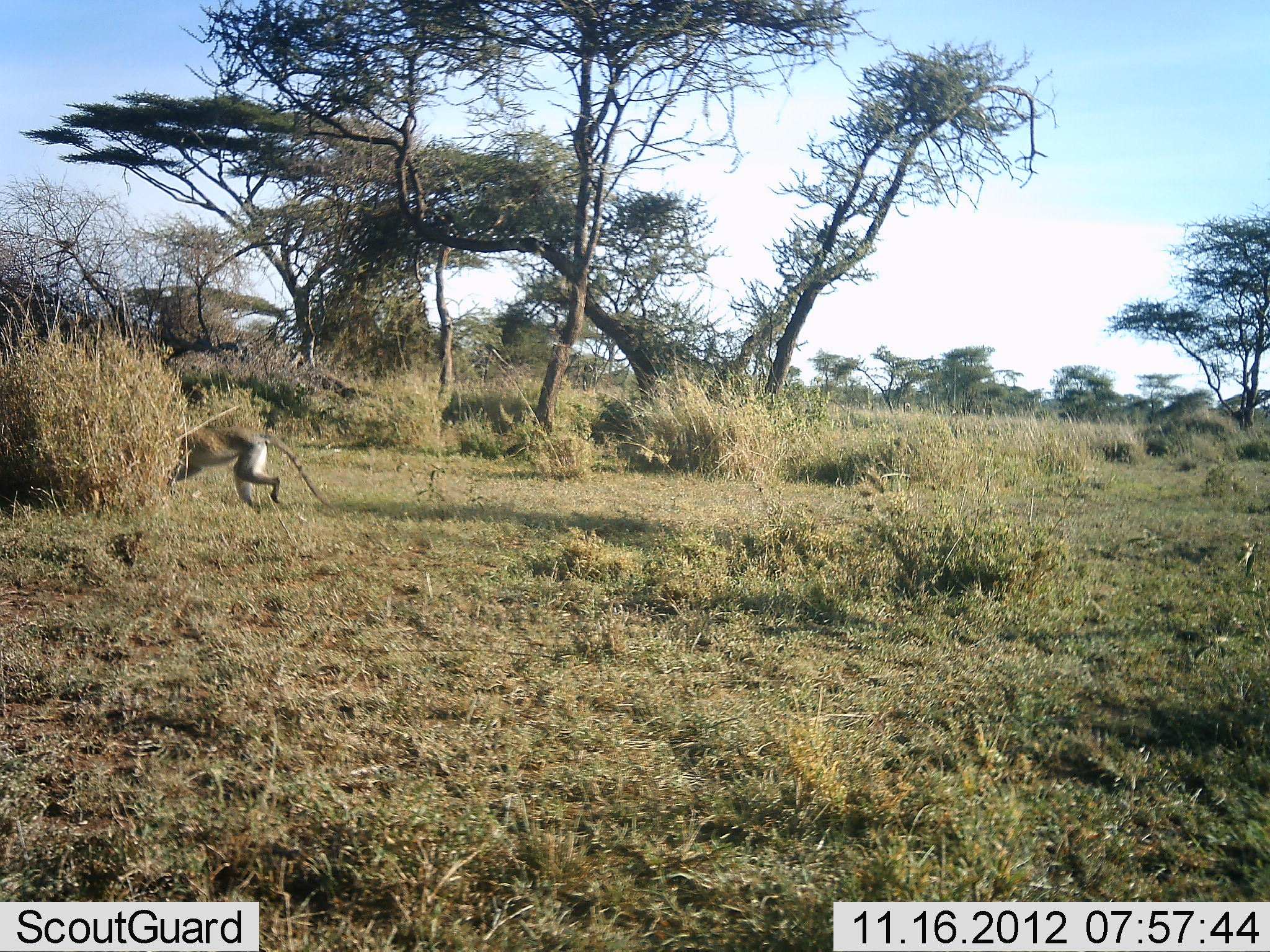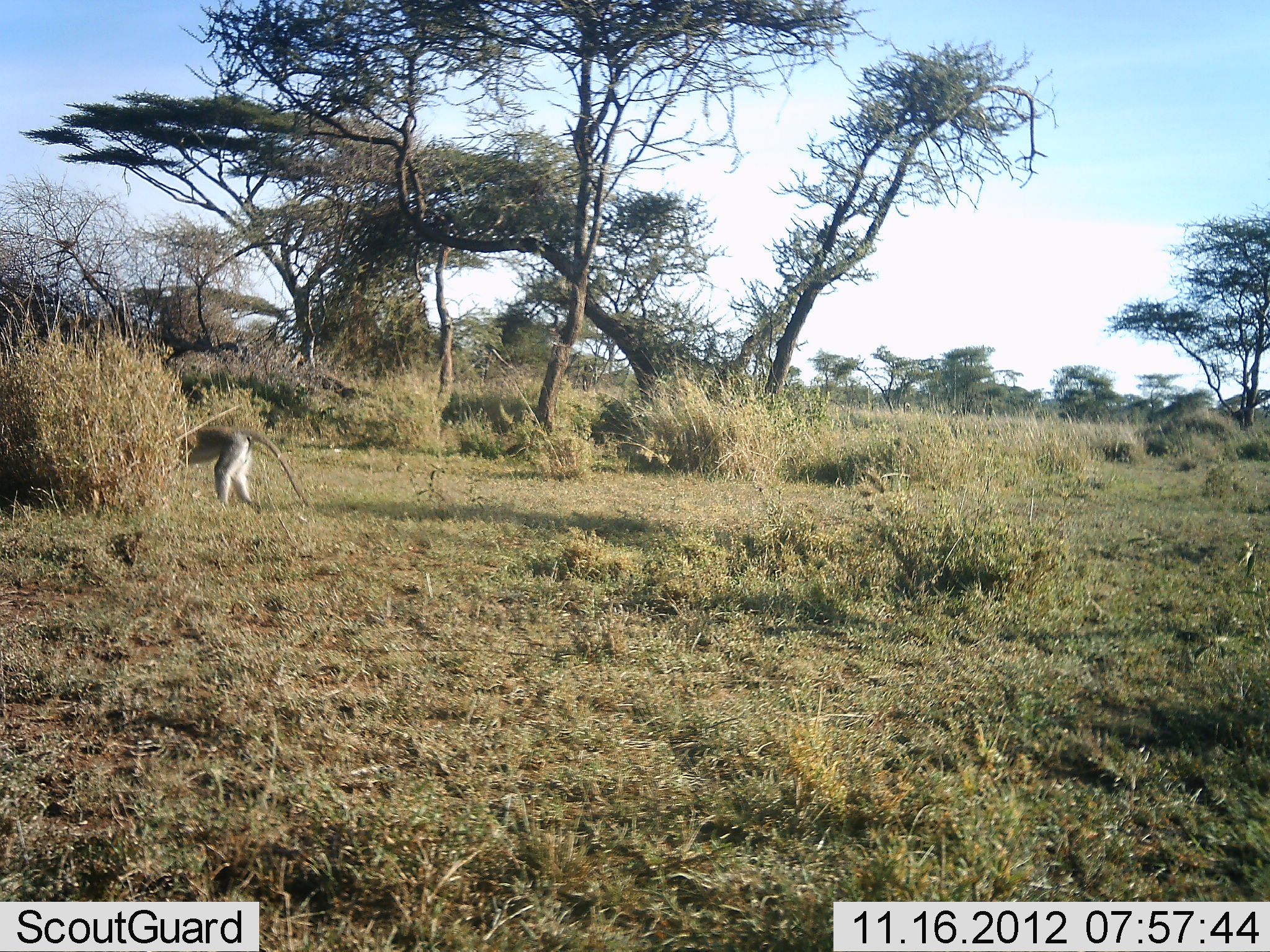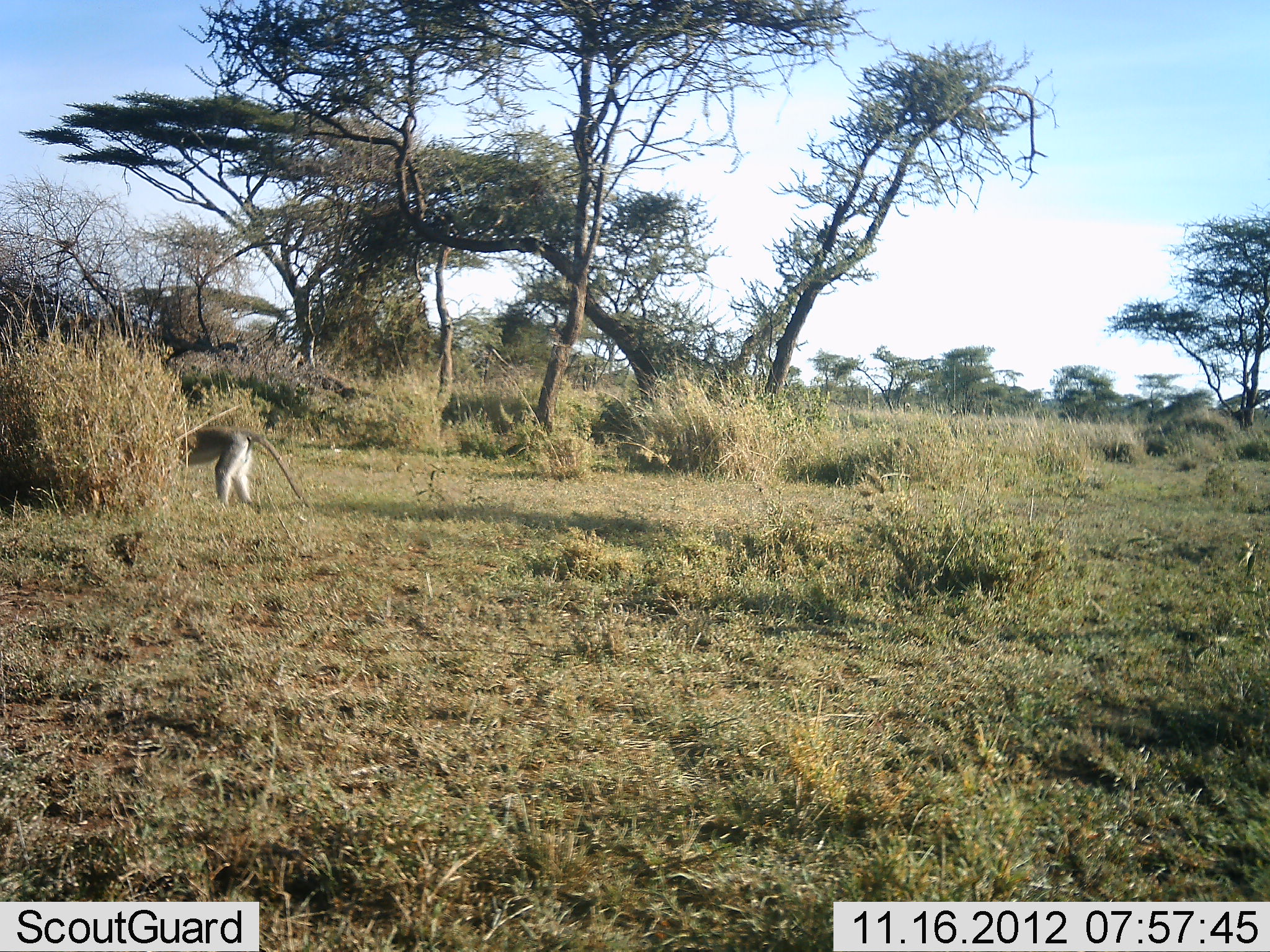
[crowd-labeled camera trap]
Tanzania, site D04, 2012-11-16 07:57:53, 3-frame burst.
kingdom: Animalia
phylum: Chordata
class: Mammalia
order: Primates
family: Cercopithecidae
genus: Chlorocebus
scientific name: Chlorocebus pygerythrus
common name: vervet monkey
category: monkeyvervet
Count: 1.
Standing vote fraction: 10%.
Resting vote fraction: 0%.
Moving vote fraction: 80%.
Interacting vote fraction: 0%.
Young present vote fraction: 0%.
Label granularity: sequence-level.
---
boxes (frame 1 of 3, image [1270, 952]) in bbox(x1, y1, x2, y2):
animal: bbox(159, 422, 335, 514)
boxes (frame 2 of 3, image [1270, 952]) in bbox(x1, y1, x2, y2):
animal: bbox(168, 422, 312, 511)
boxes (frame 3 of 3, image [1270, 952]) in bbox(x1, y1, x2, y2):
animal: bbox(175, 425, 312, 514)